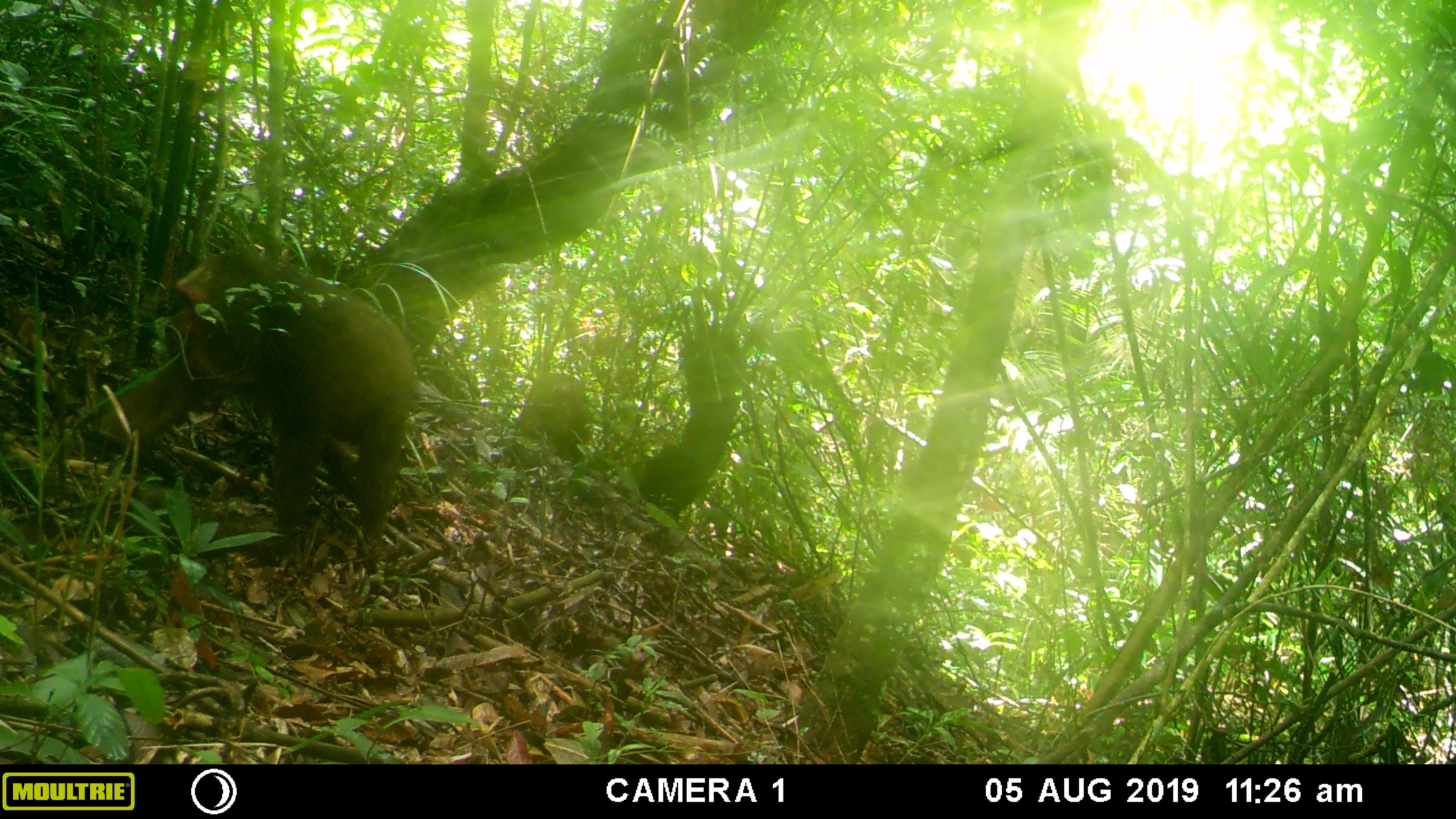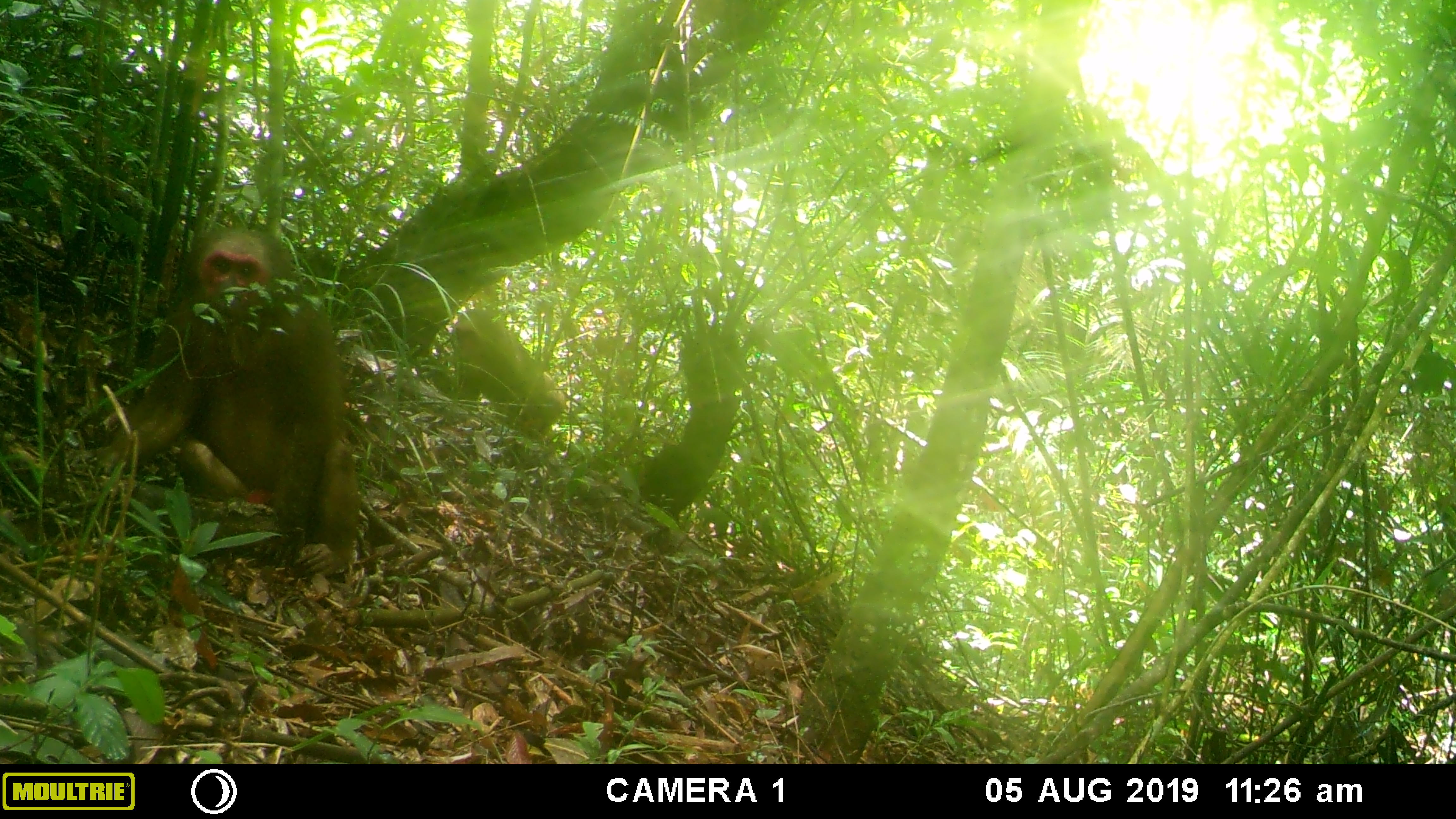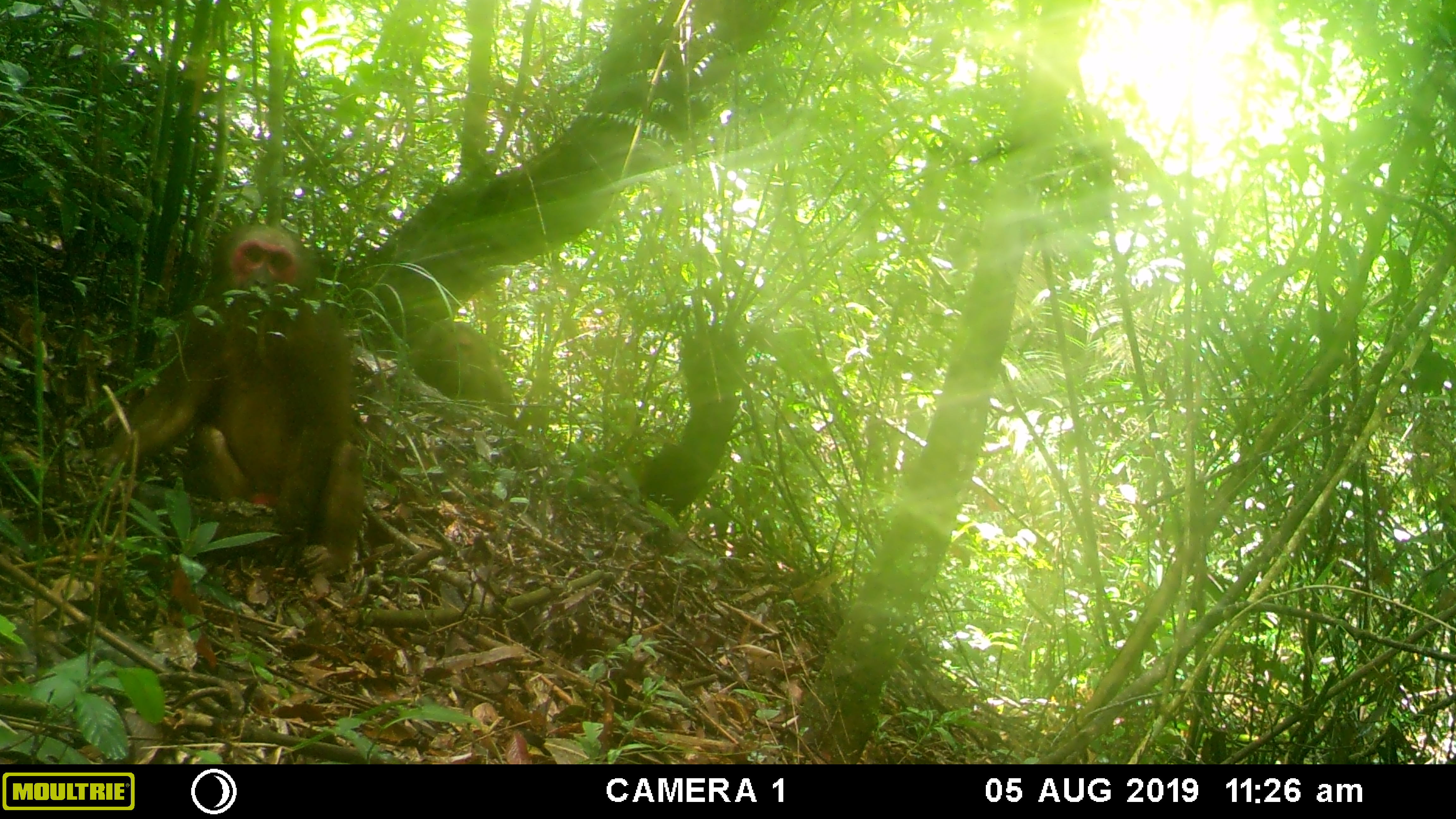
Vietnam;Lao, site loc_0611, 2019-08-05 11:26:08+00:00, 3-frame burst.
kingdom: Animalia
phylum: Chordata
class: Mammalia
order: Primates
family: Cercopithecidae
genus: Macaca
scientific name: Macaca arctoides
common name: stump-tailed macaque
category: stump tailed macaque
Stump tailed macaque (stump-tailed macaque) (Macaca arctoides). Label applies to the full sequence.